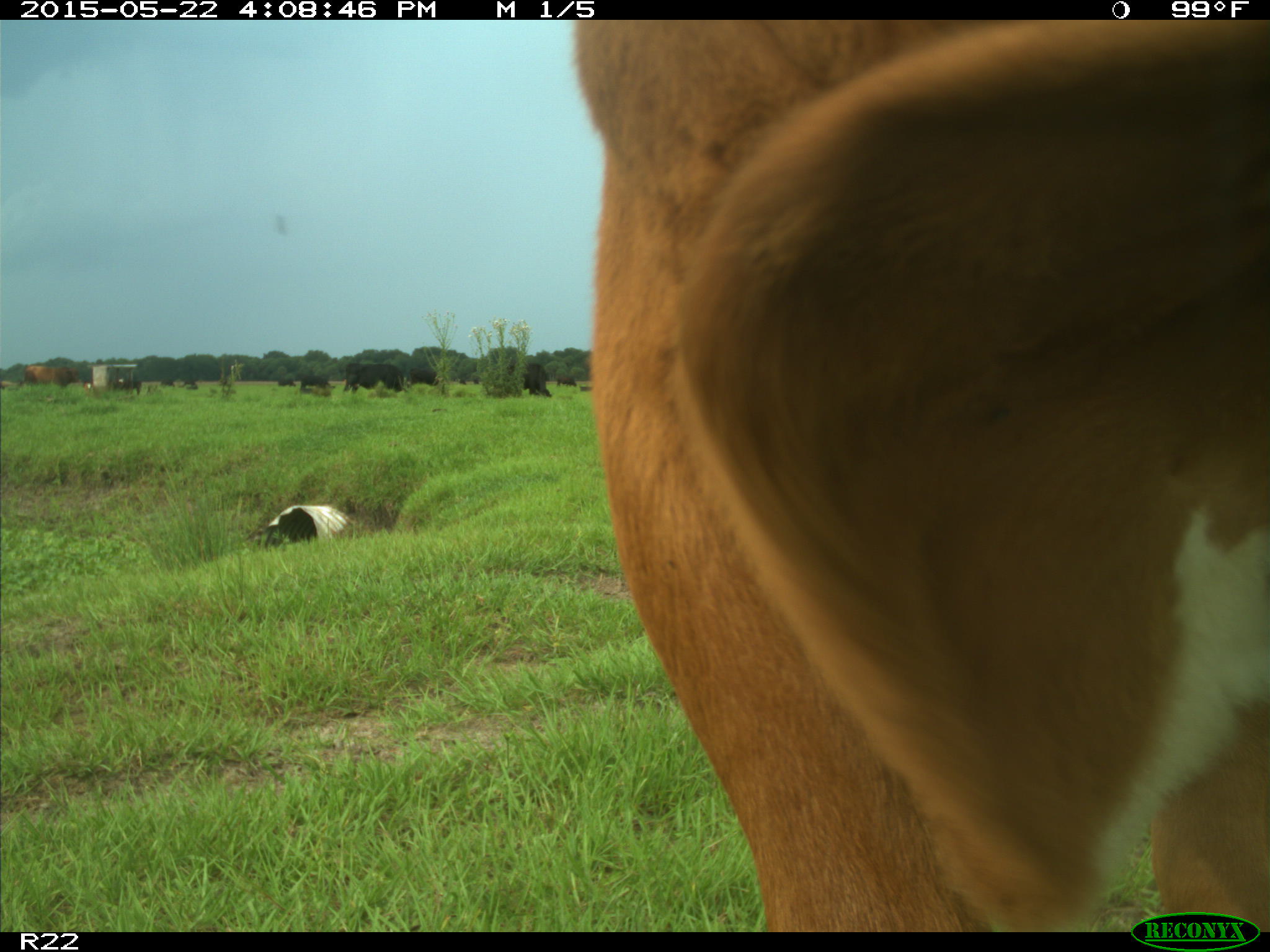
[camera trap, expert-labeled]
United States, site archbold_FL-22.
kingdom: Animalia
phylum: Chordata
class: Mammalia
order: Artiodactyla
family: Bovidae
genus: Bos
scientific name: Bos taurus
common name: domestic cow